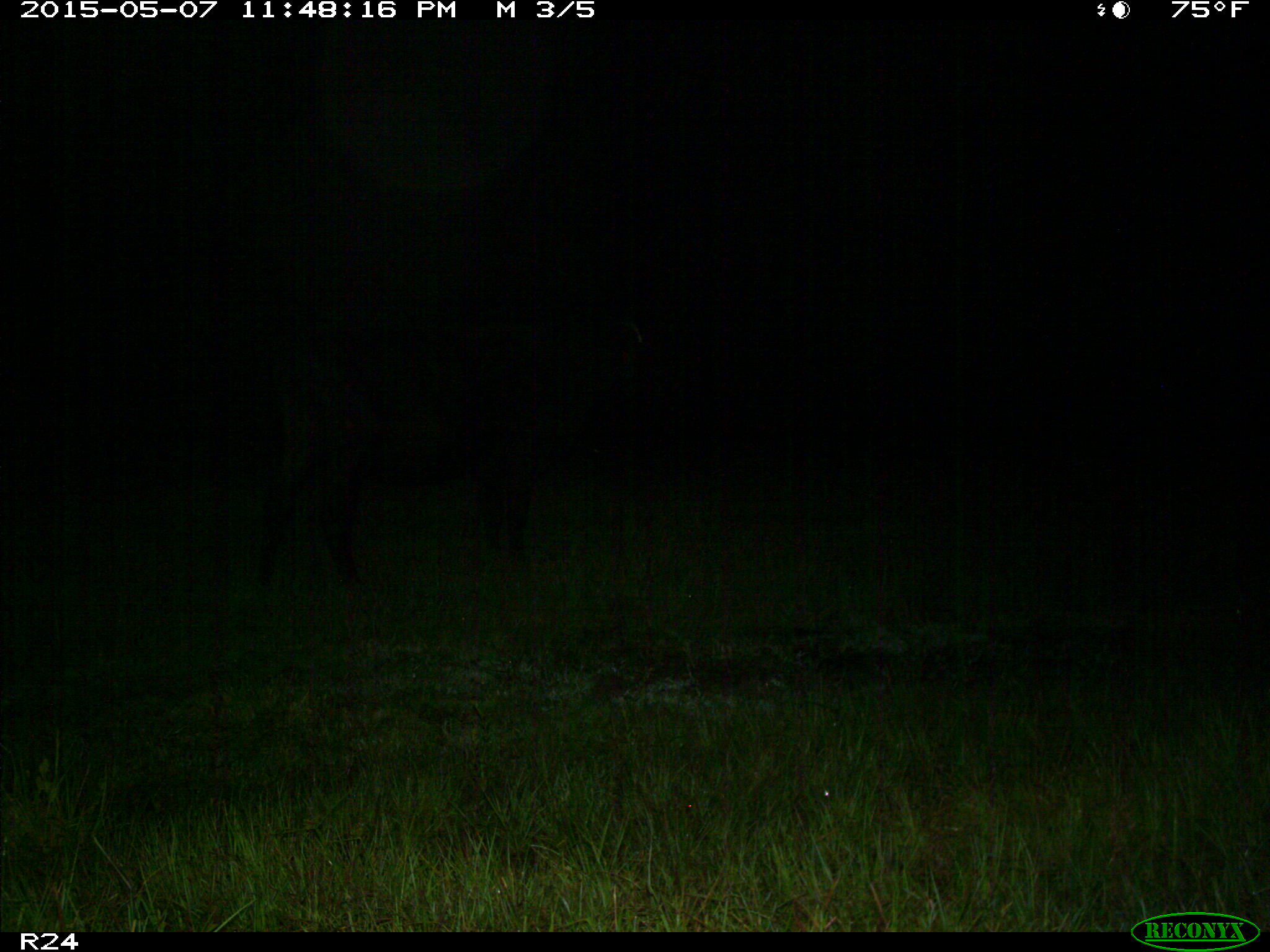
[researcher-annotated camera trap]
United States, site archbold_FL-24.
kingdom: Animalia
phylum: Chordata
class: Mammalia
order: Artiodactyla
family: Bovidae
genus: Bos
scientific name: Bos taurus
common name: domestic cow